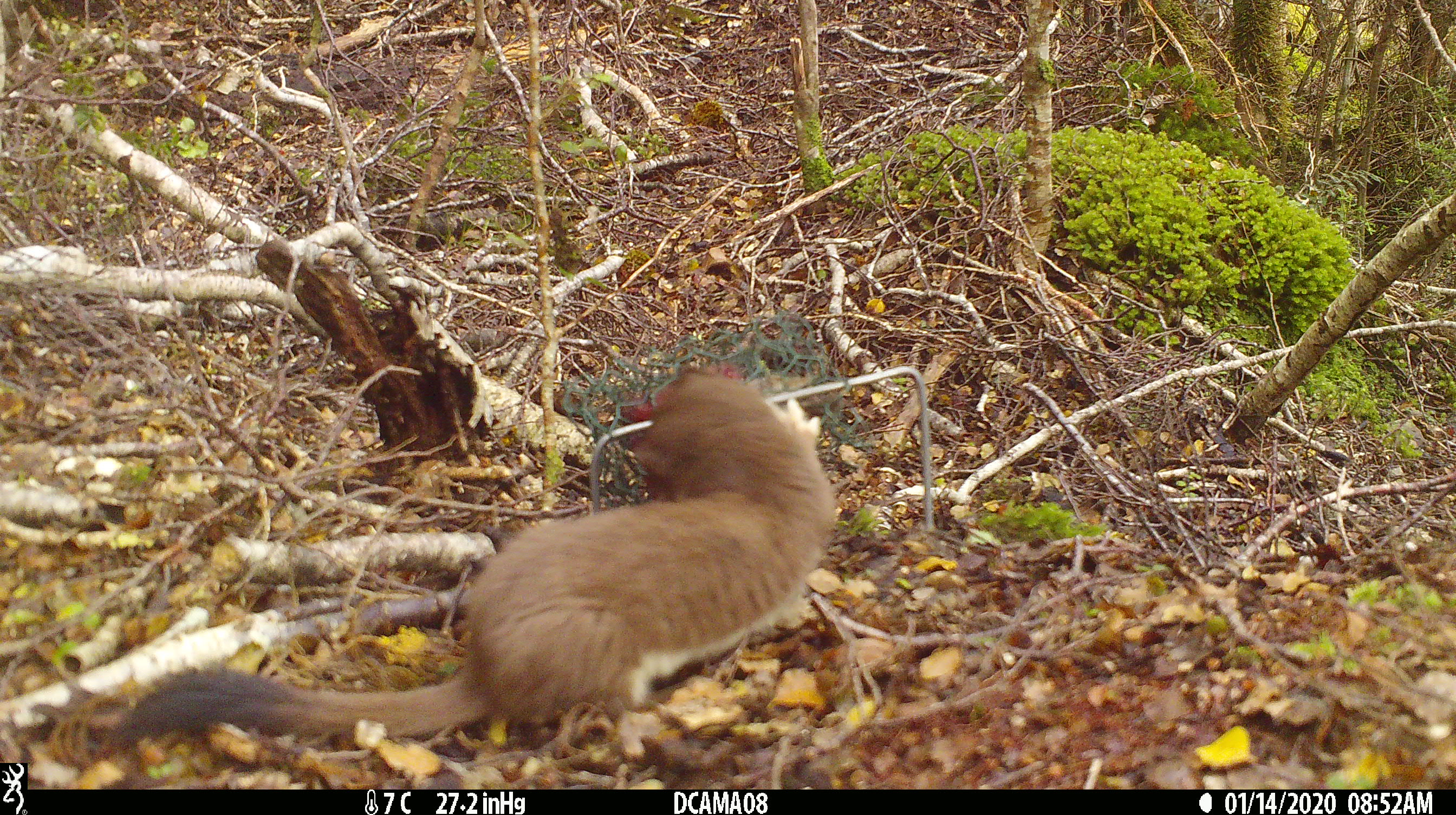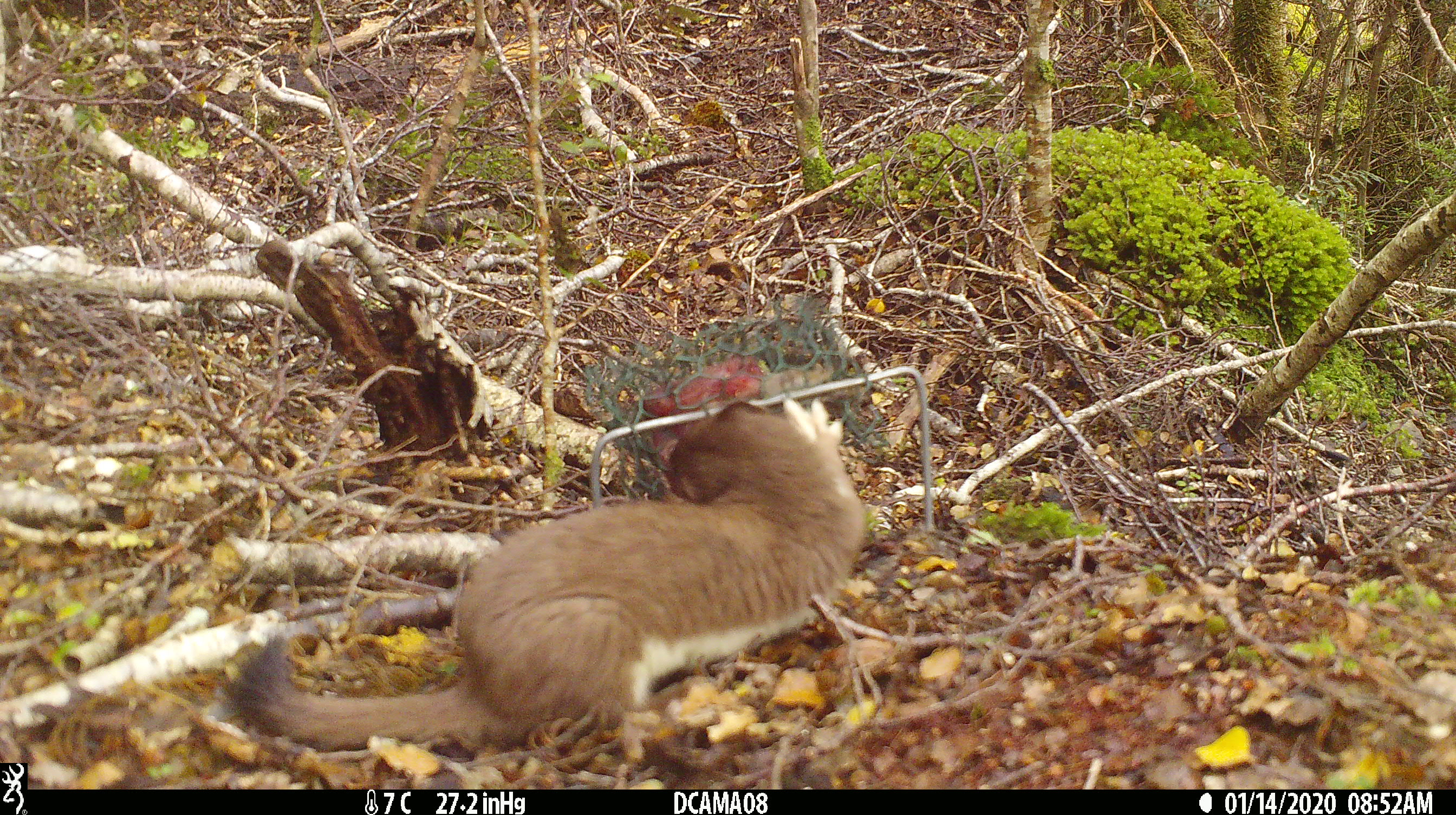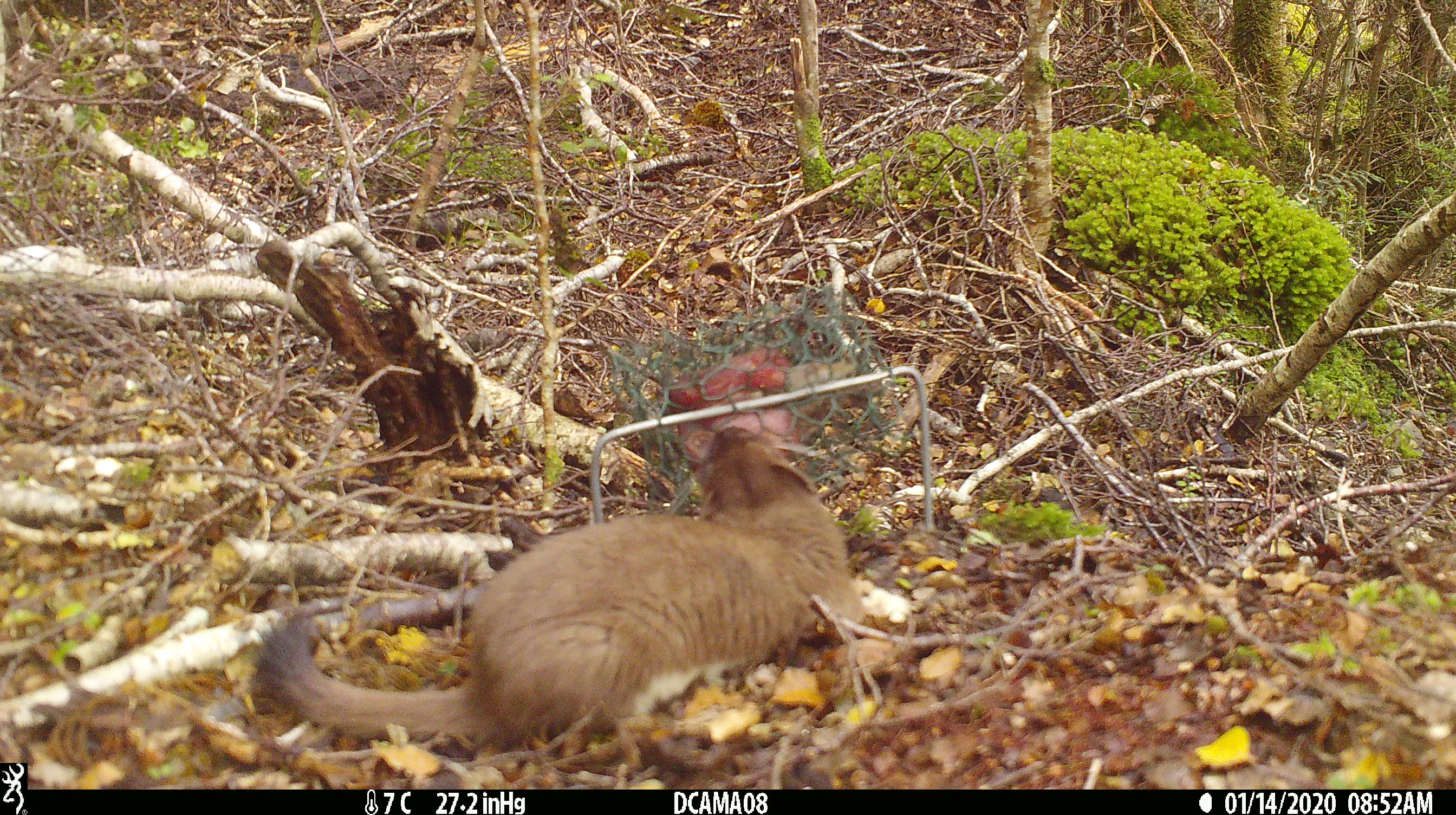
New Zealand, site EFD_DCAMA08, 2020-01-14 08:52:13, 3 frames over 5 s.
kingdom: Animalia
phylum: Chordata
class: Mammalia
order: Carnivora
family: Mustelidae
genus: Mustela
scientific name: Mustela erminea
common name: stoat